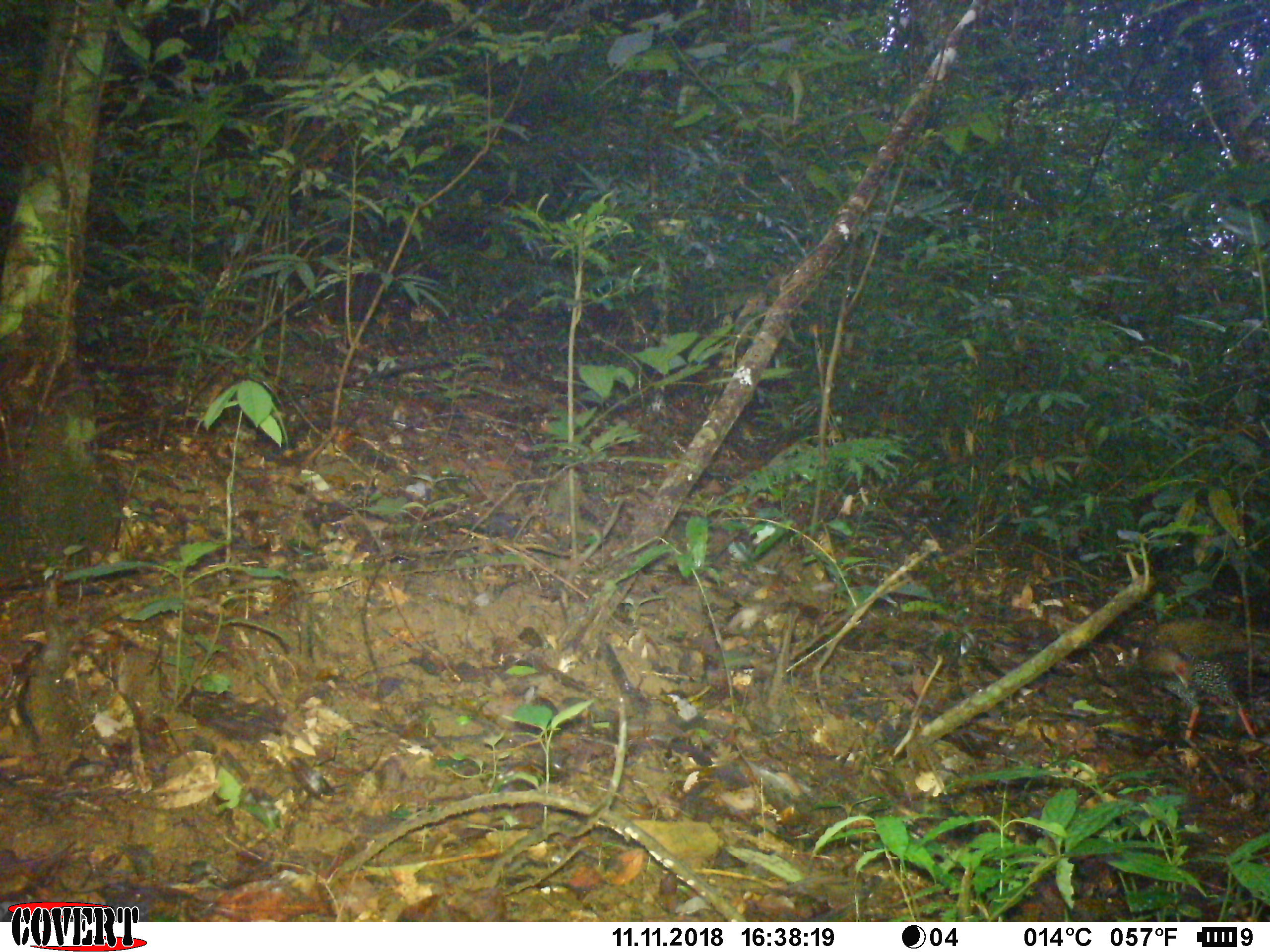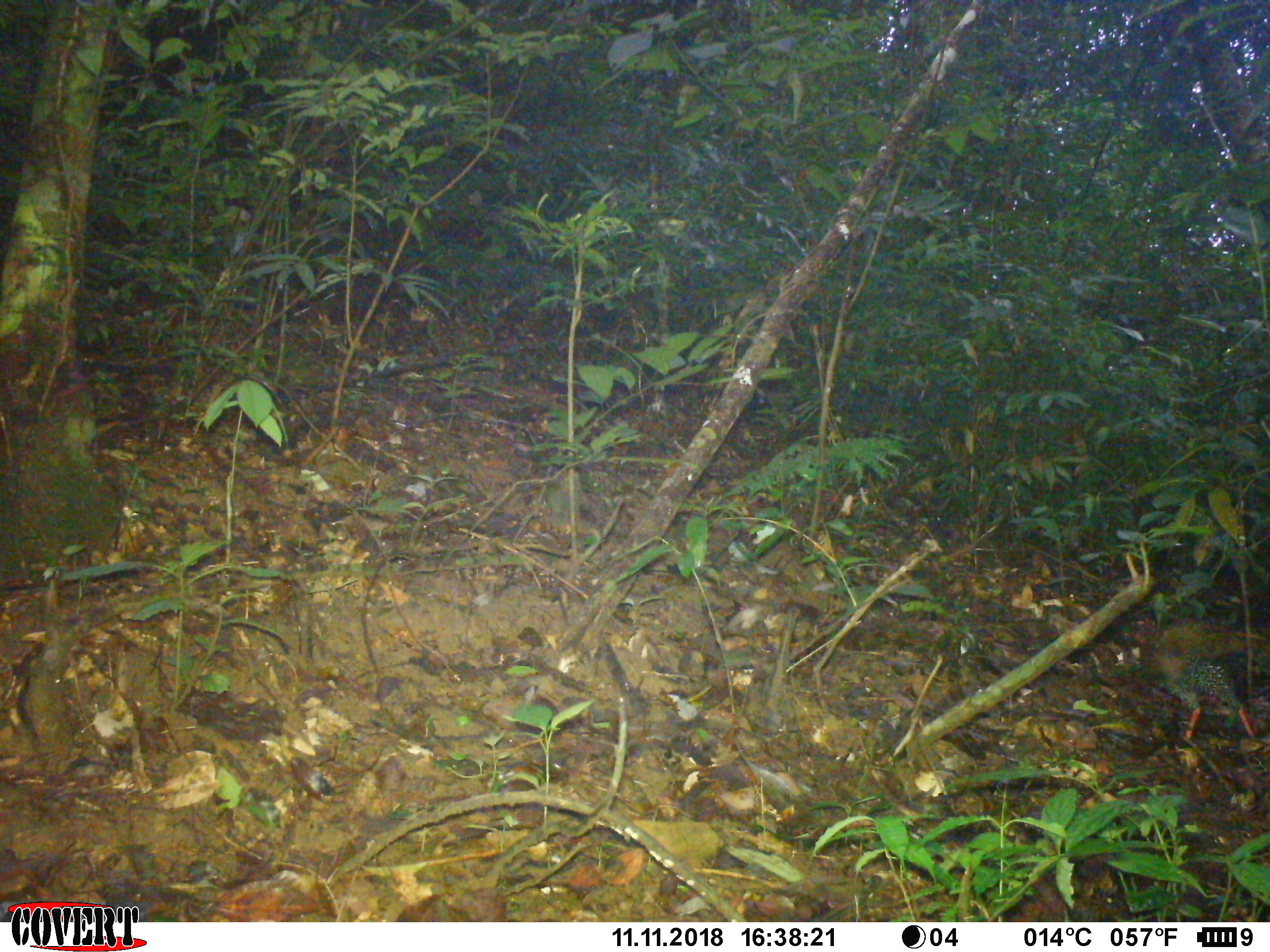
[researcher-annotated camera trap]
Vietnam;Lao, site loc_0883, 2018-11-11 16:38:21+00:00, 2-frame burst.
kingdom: Animalia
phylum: Chordata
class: Aves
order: Galliformes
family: Phasianidae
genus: Lophura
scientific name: Lophura nycthemera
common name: silver pheasant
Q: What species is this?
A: Silver pheasant (Lophura nycthemera).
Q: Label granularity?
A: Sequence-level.